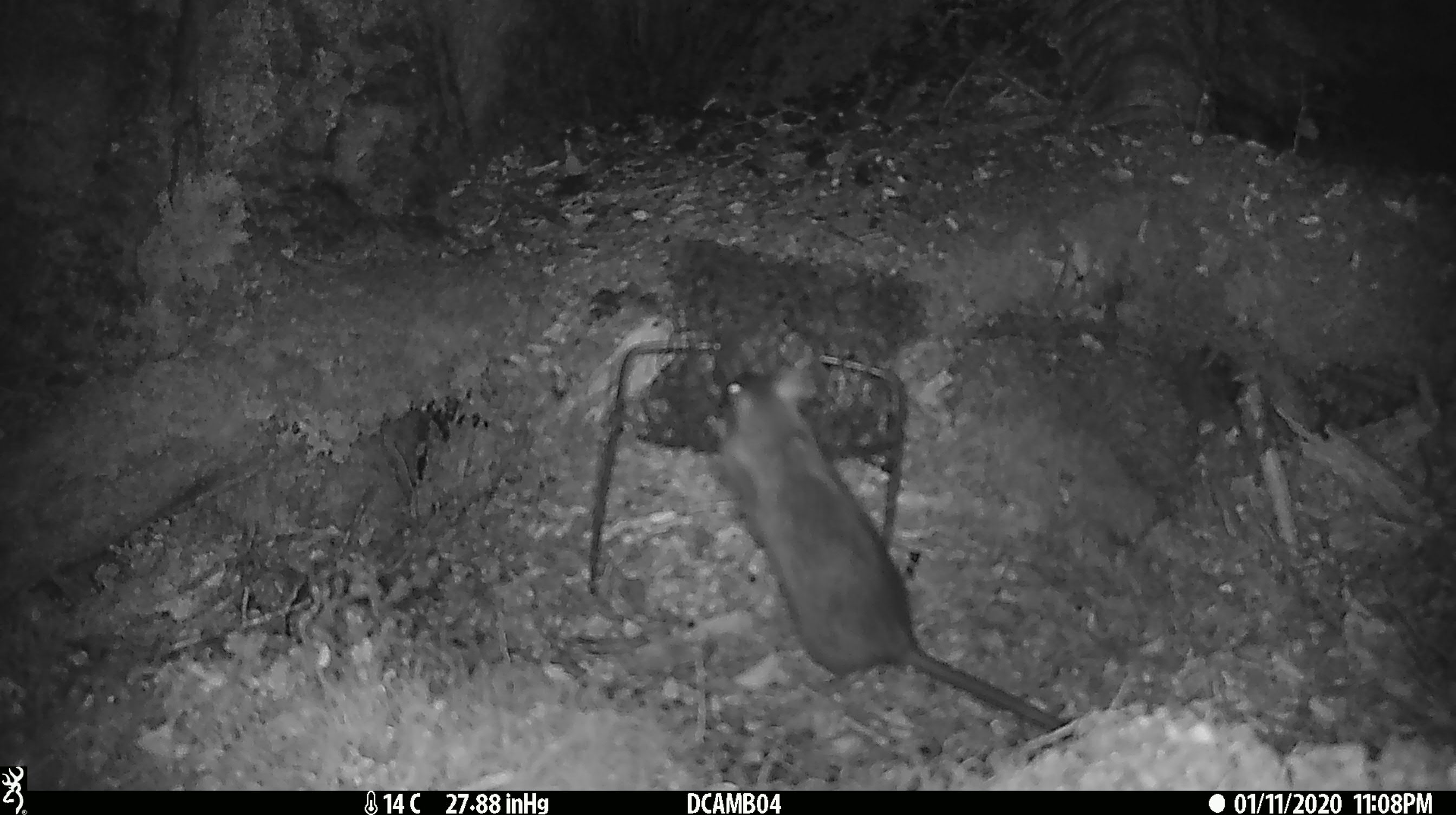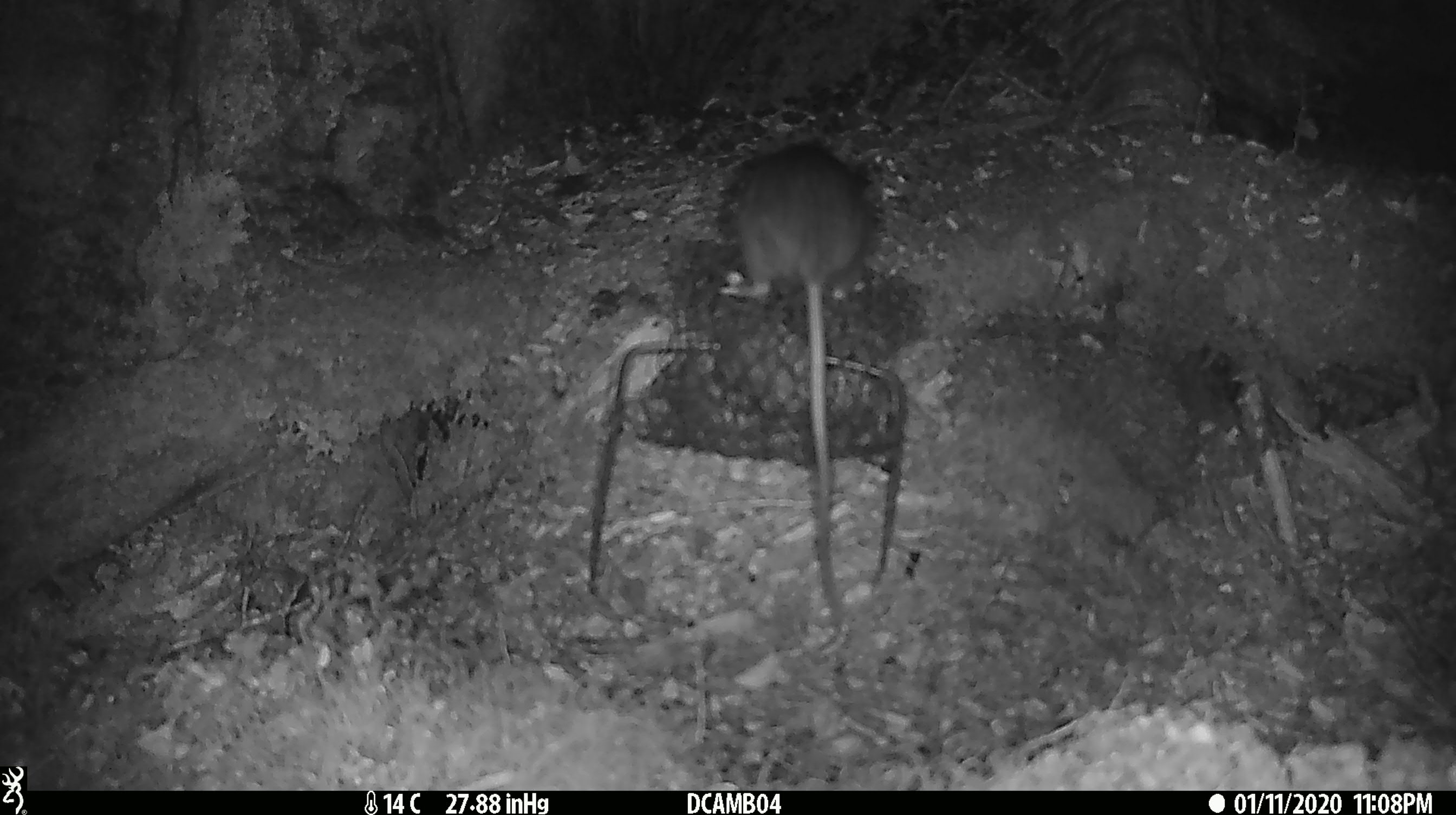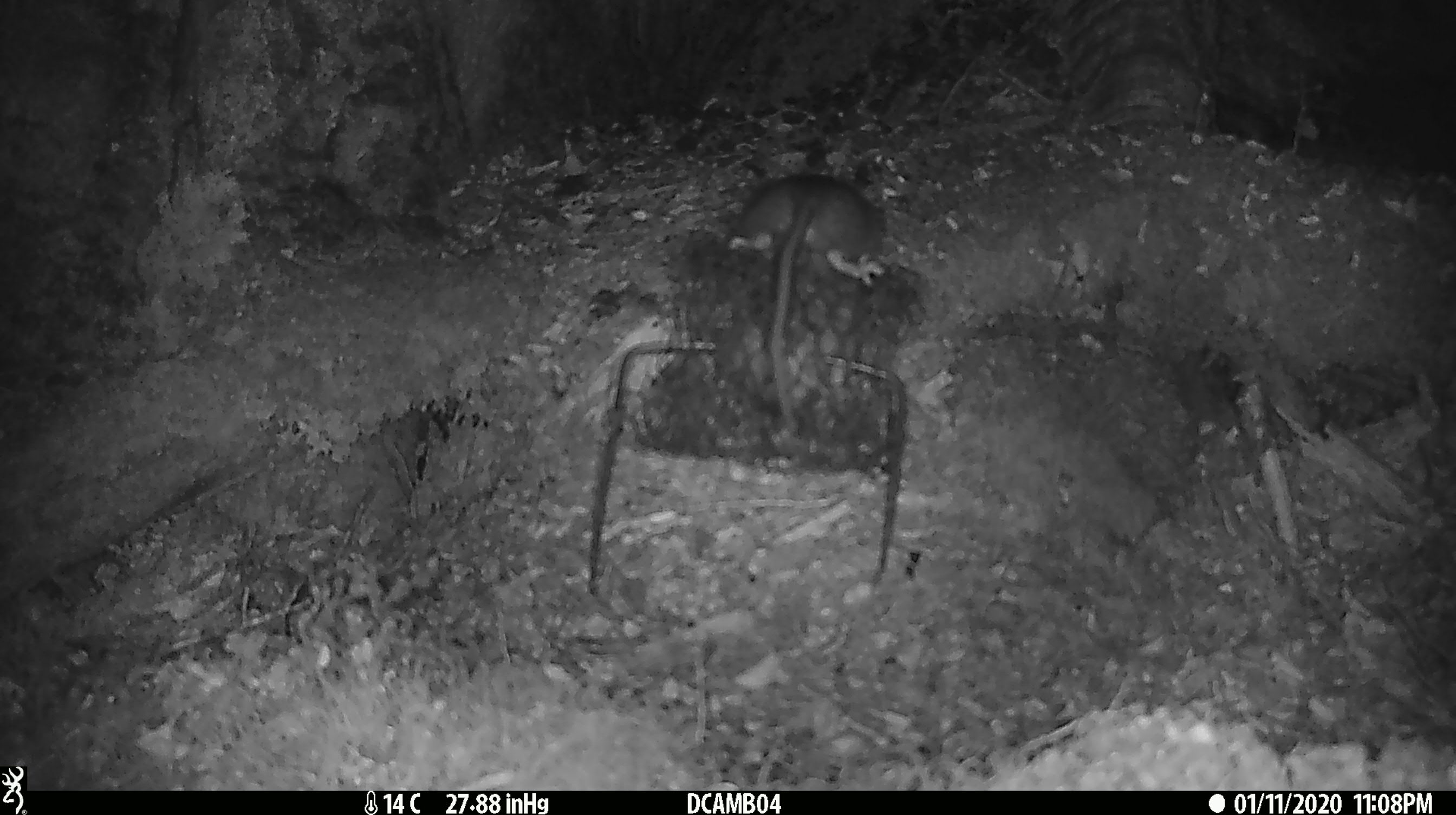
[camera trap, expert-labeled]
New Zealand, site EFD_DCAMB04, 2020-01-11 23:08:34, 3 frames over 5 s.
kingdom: Animalia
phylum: Chordata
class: Mammalia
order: Rodentia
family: Muridae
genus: Rattus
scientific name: Rattus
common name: rat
Rat (Rattus).